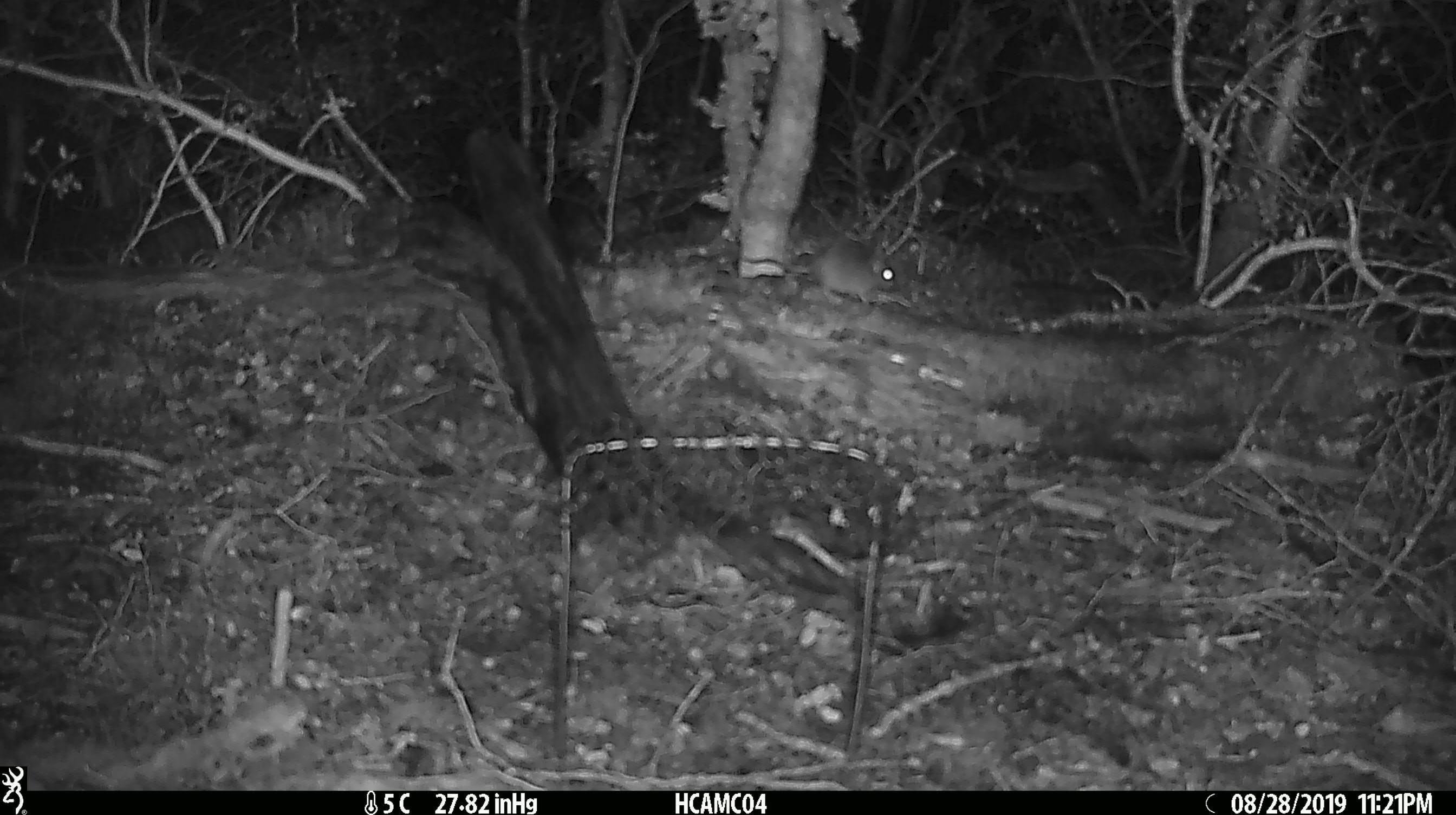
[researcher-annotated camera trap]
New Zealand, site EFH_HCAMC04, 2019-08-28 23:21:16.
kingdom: Animalia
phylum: Chordata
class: Mammalia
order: Rodentia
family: Muridae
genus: Mus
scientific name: Mus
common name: mouse